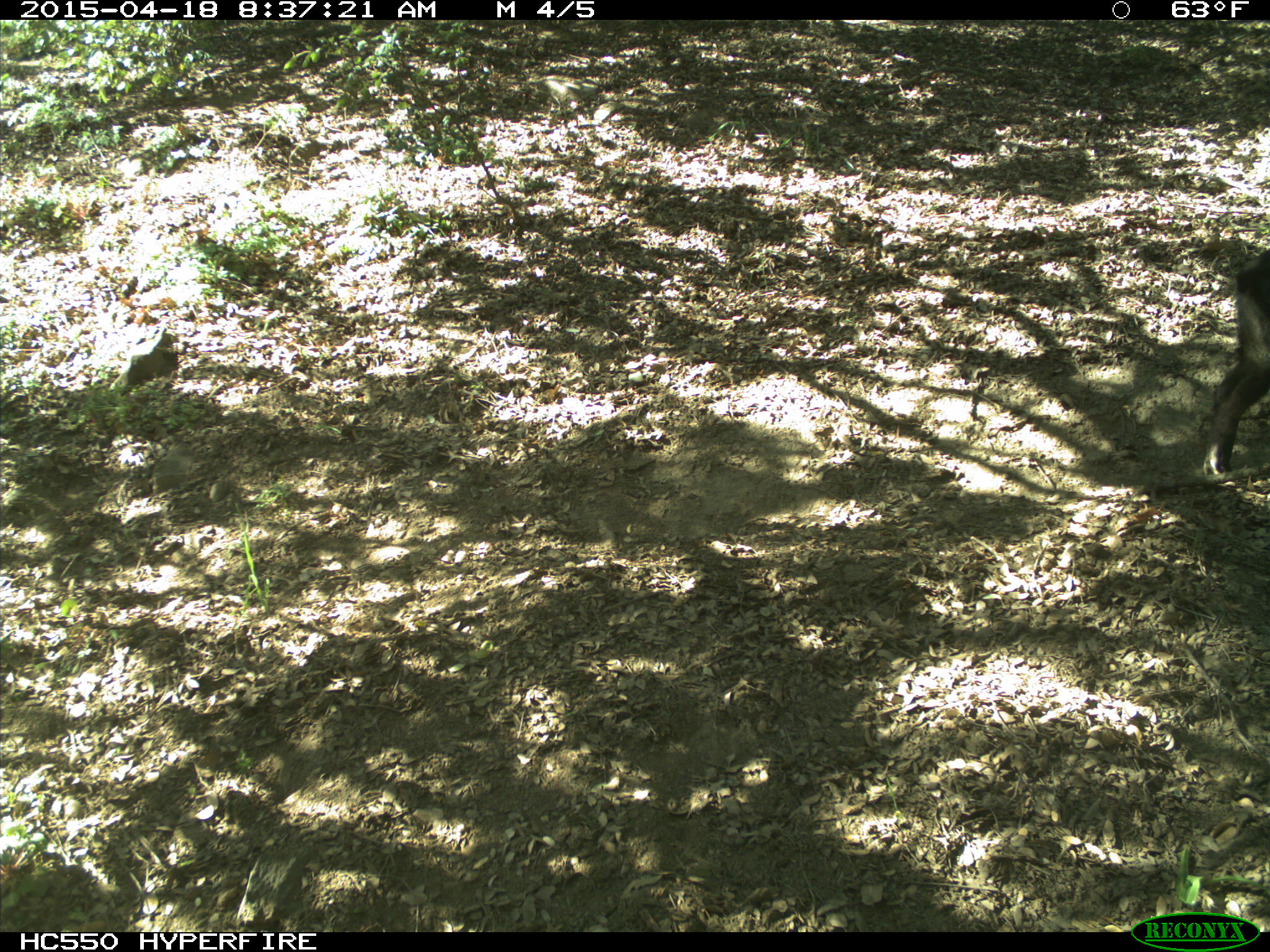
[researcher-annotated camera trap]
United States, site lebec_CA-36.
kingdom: Animalia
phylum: Chordata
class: Mammalia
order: Artiodactyla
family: Suidae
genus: Sus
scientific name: Sus scrofa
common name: wild boar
Sus scrofa (wild boar).